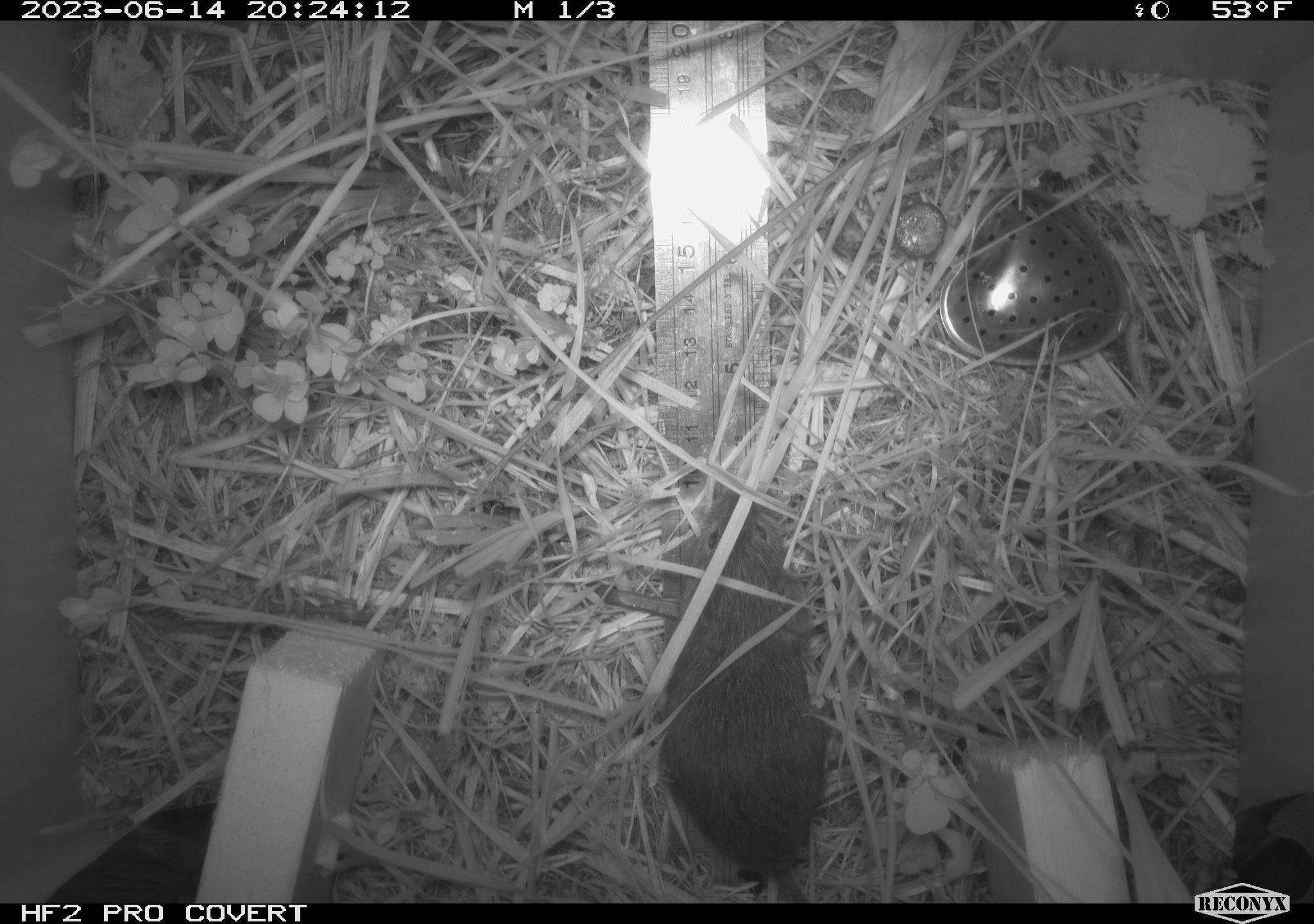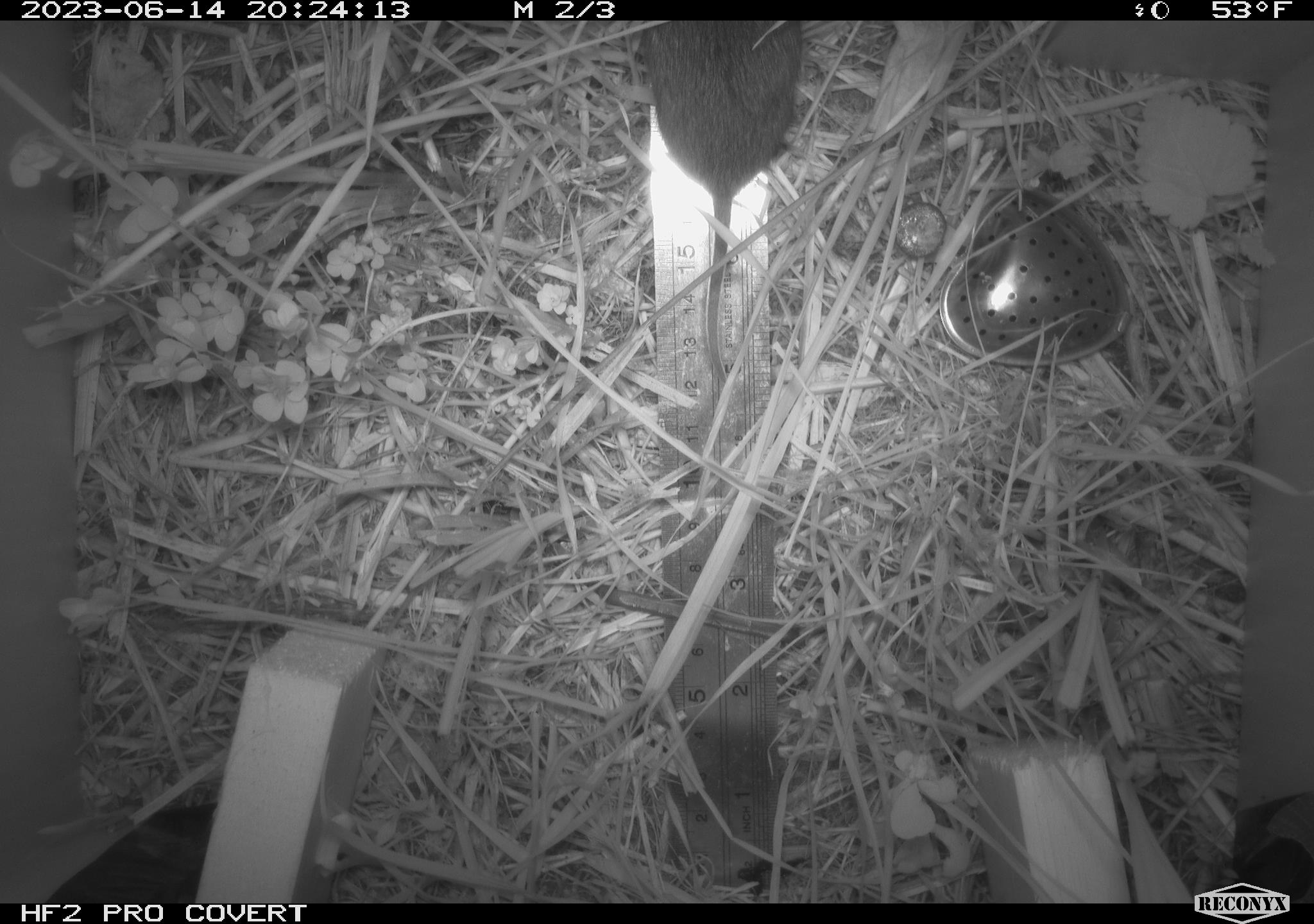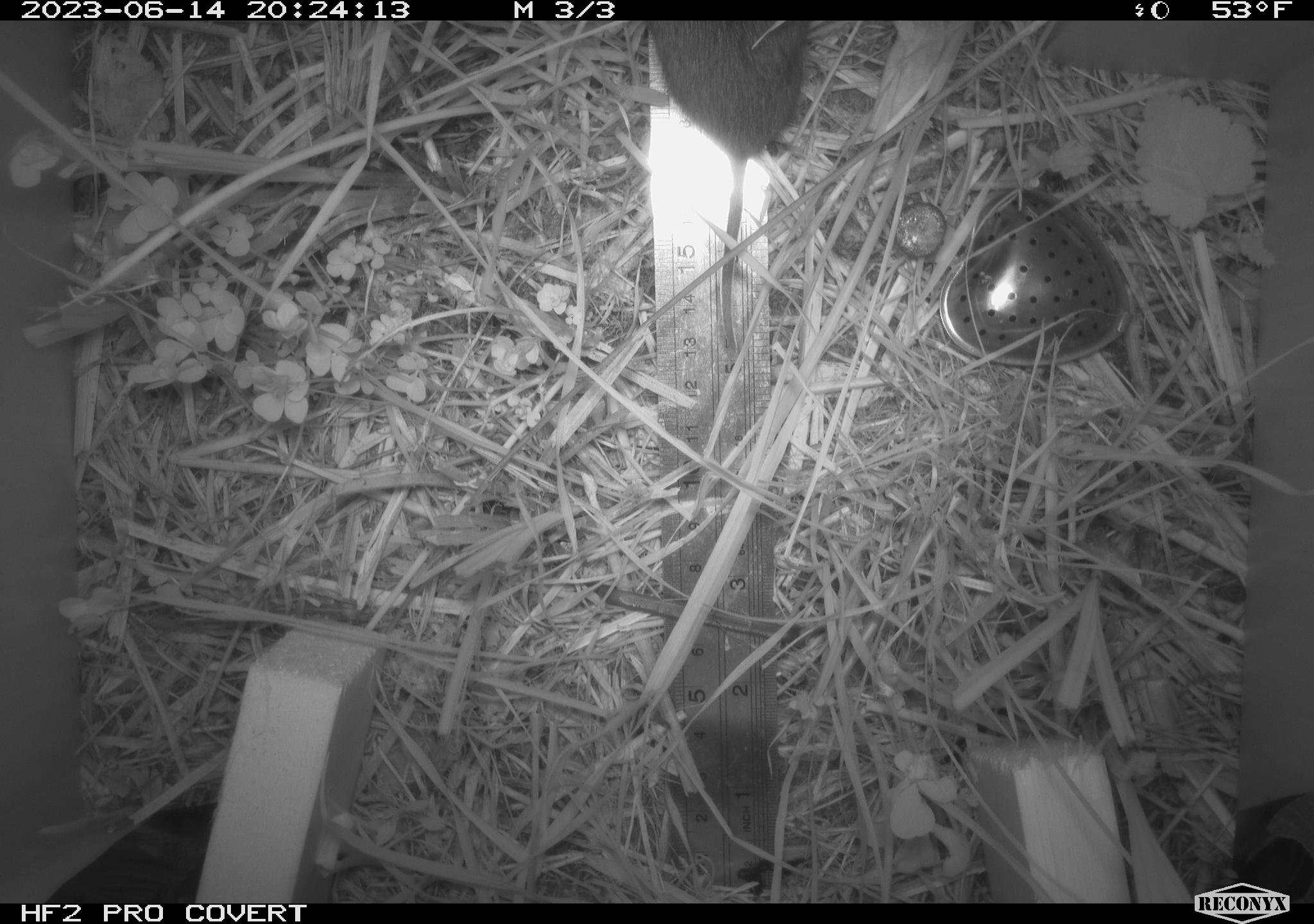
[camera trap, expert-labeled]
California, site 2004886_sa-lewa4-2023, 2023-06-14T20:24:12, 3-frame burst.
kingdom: Animalia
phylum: Chordata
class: Mammalia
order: Rodentia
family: Cricetidae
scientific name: Cricetidae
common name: hamsters, voles, lemmings, and allies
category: cricetidae family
Cricetidae family (hamsters, voles, lemmings, and allies) (Cricetidae).